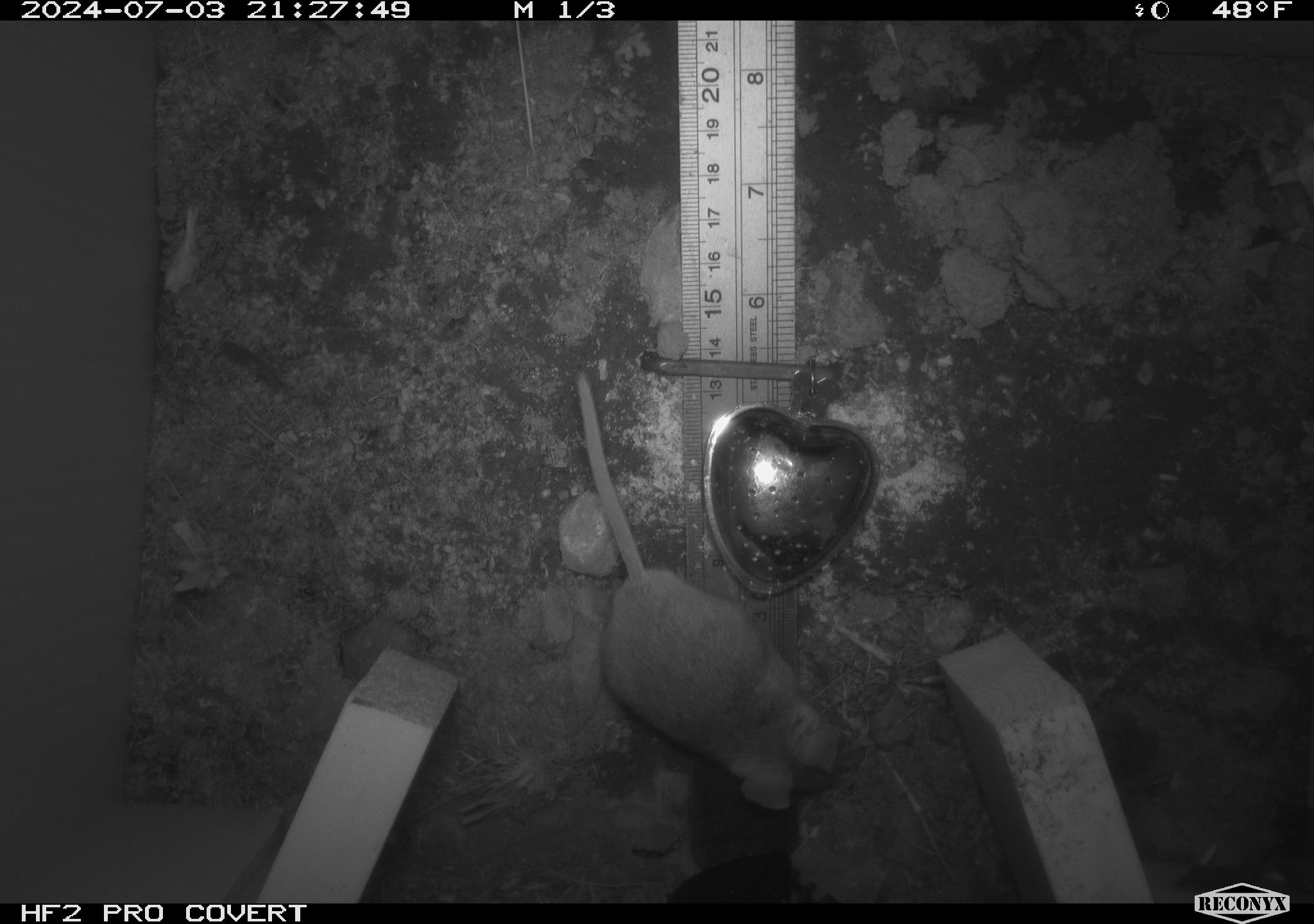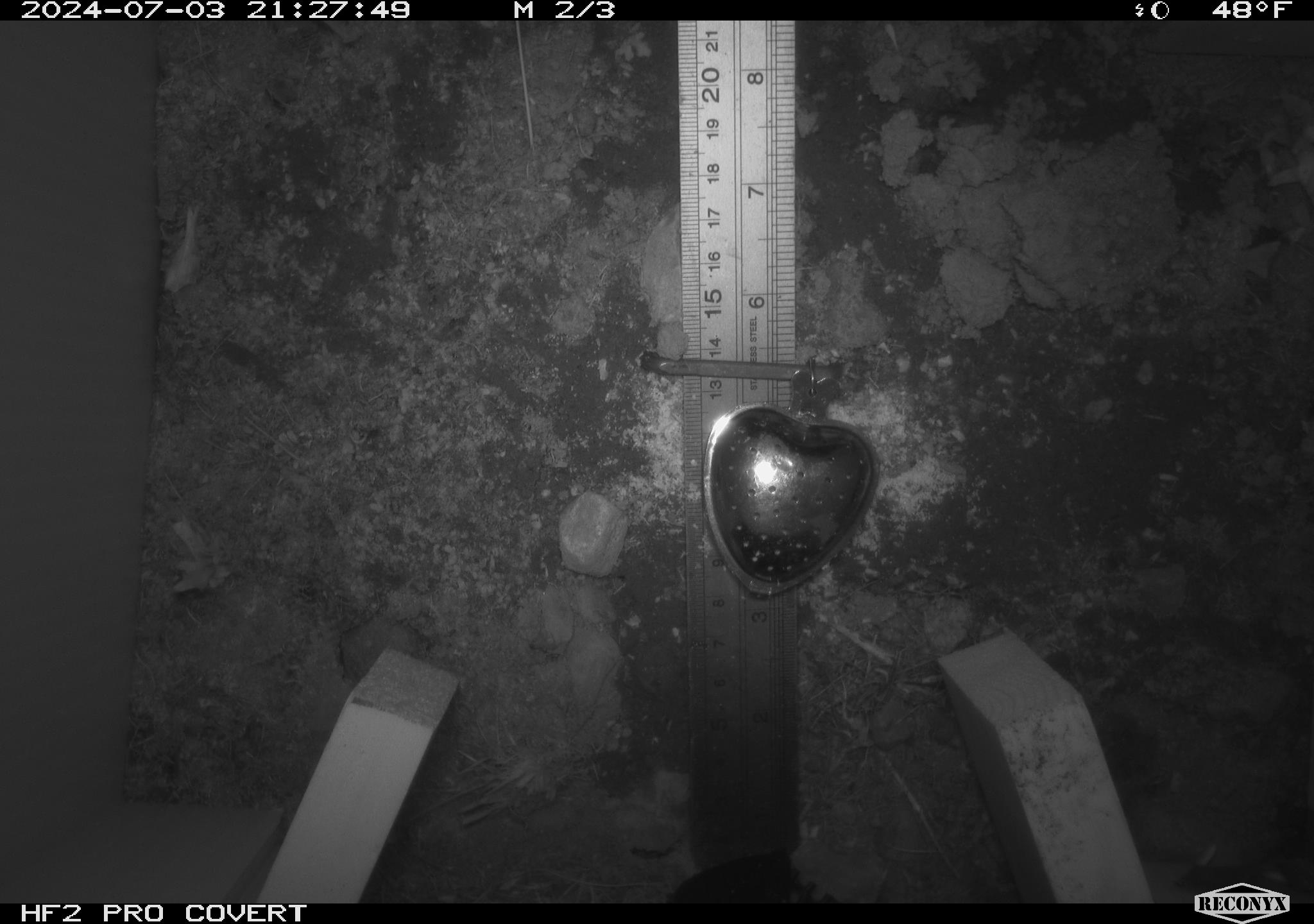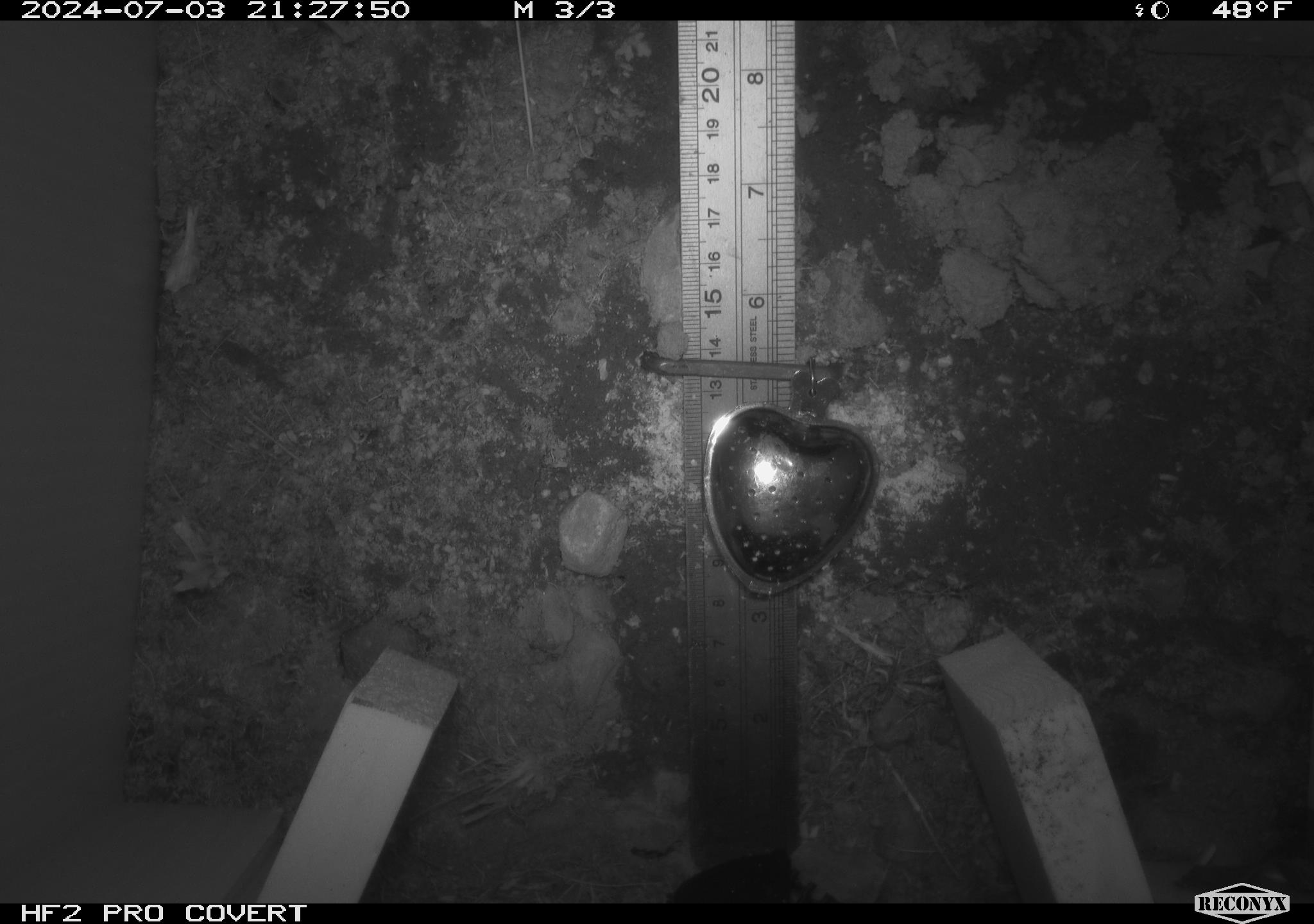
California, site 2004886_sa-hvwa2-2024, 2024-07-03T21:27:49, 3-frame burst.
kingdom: Animalia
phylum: Chordata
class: Mammalia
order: Rodentia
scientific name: Rodentia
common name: mouse species